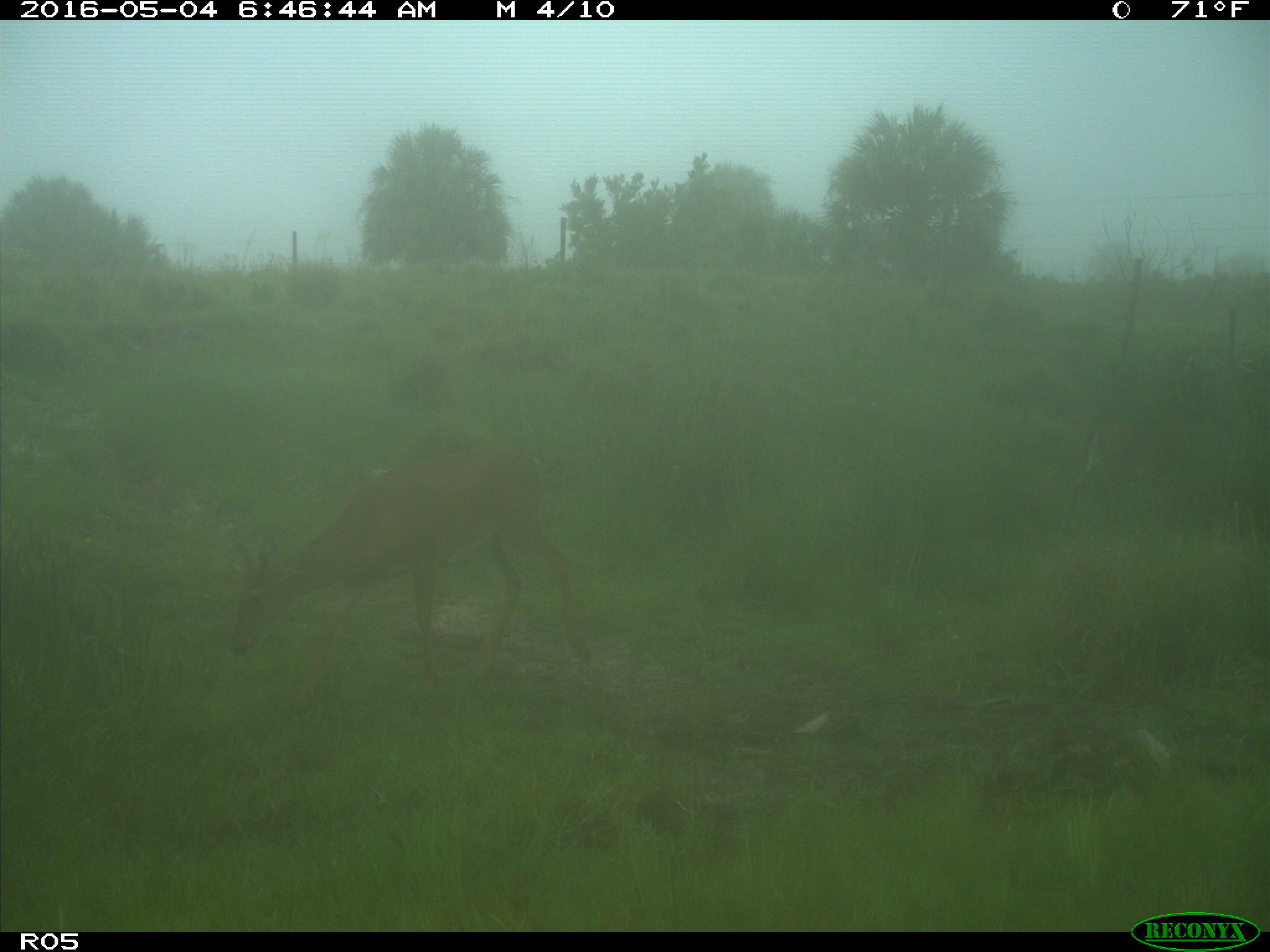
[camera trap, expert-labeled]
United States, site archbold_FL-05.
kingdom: Animalia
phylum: Chordata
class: Mammalia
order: Artiodactyla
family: Cervidae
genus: Odocoileus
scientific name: Odocoileus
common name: deer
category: unidentified deer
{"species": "unidentified deer (deer) (Odocoileus)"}